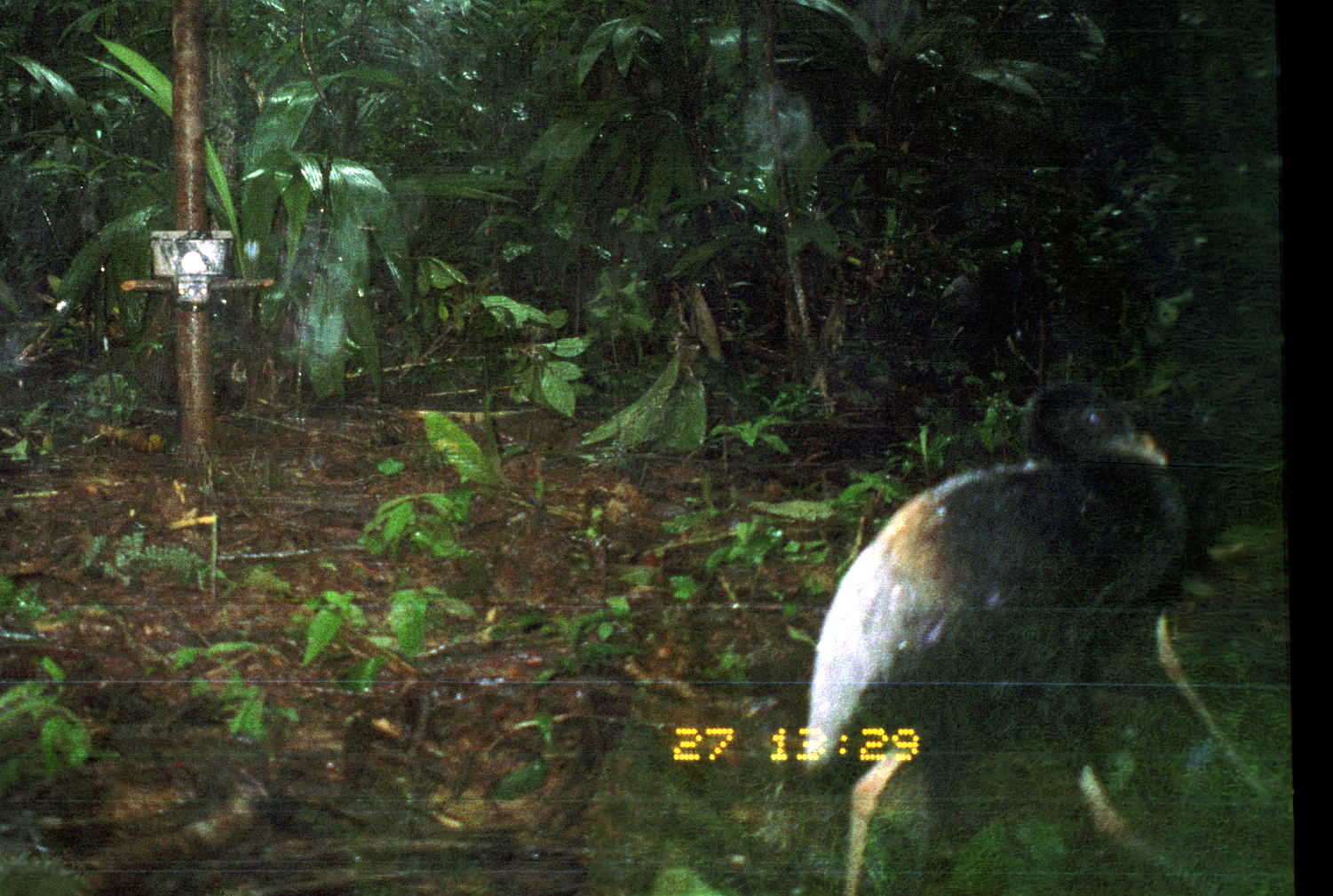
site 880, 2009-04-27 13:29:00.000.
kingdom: Animalia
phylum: Chordata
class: Aves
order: Gruiformes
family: Psophiidae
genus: Psophia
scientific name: Psophia crepitans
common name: gray-winged trumpeter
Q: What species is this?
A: Psophia crepitans (gray-winged trumpeter).